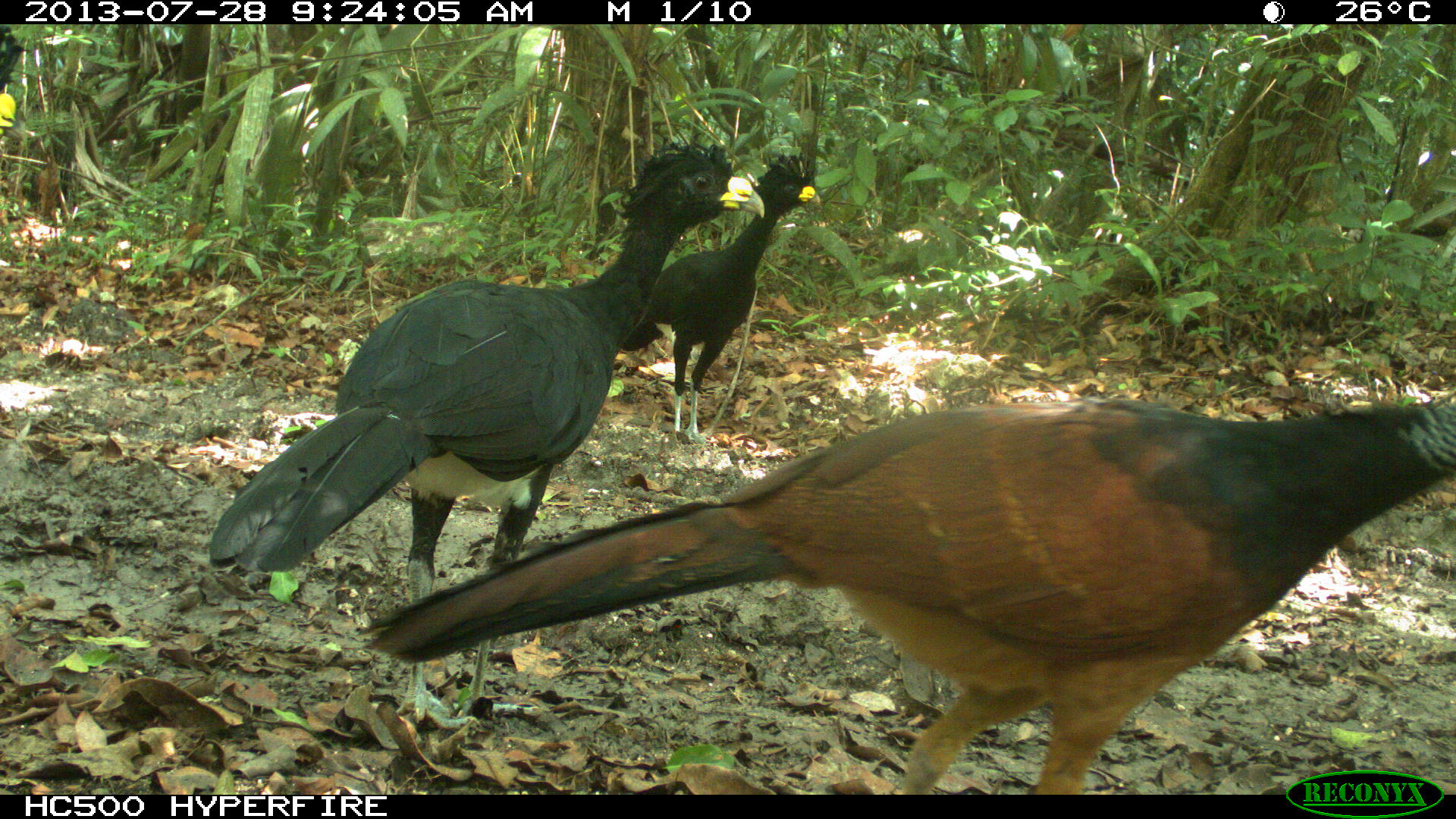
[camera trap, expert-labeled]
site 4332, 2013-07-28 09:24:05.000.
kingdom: Animalia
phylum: Chordata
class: Aves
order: Galliformes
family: Cracidae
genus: Crax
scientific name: Crax rubra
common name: great curassow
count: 3